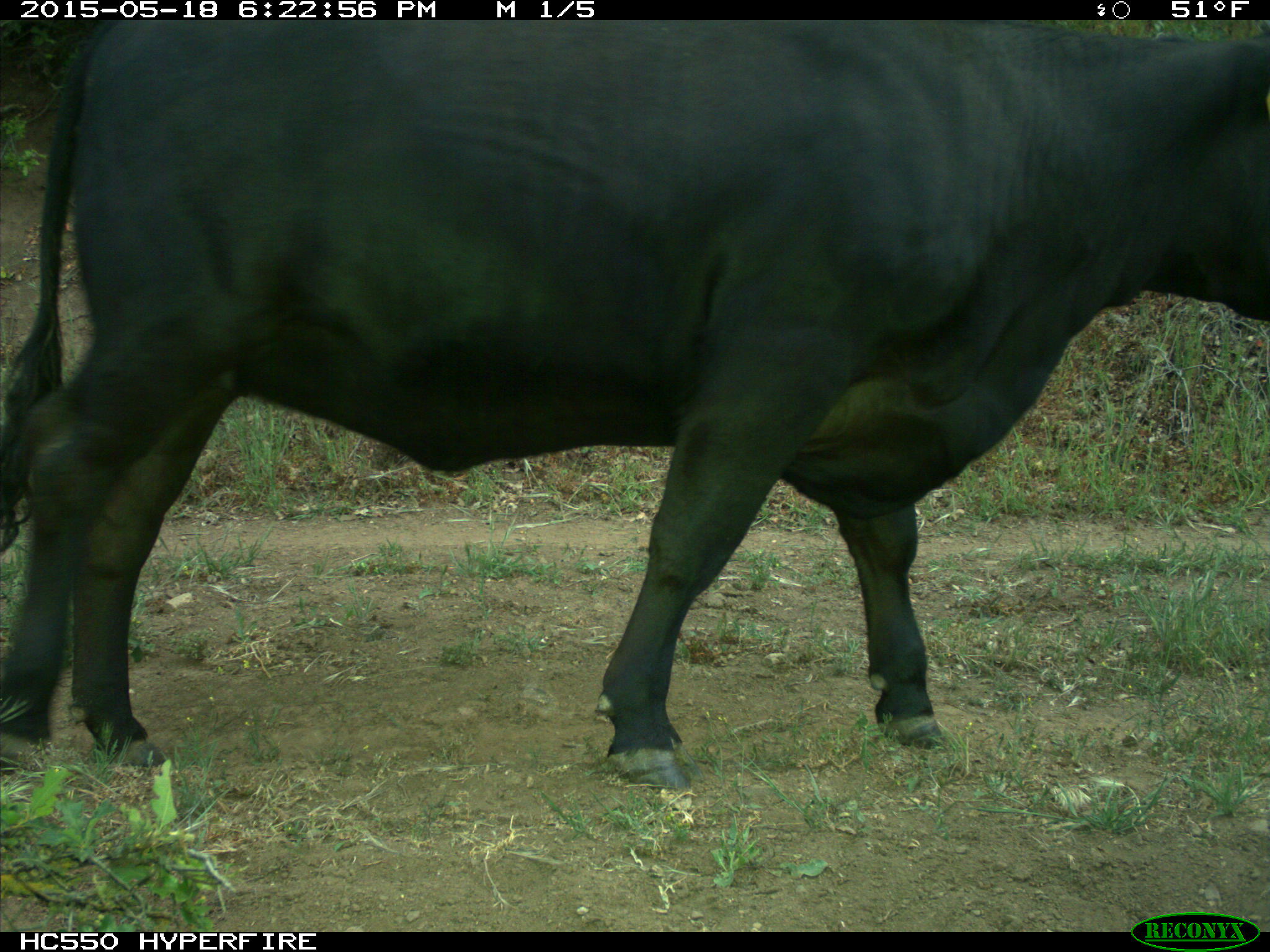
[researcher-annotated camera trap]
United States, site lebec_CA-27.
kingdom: Animalia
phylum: Chordata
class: Mammalia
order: Artiodactyla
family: Bovidae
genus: Bos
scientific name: Bos taurus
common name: domestic cow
Bos taurus (domestic cow).